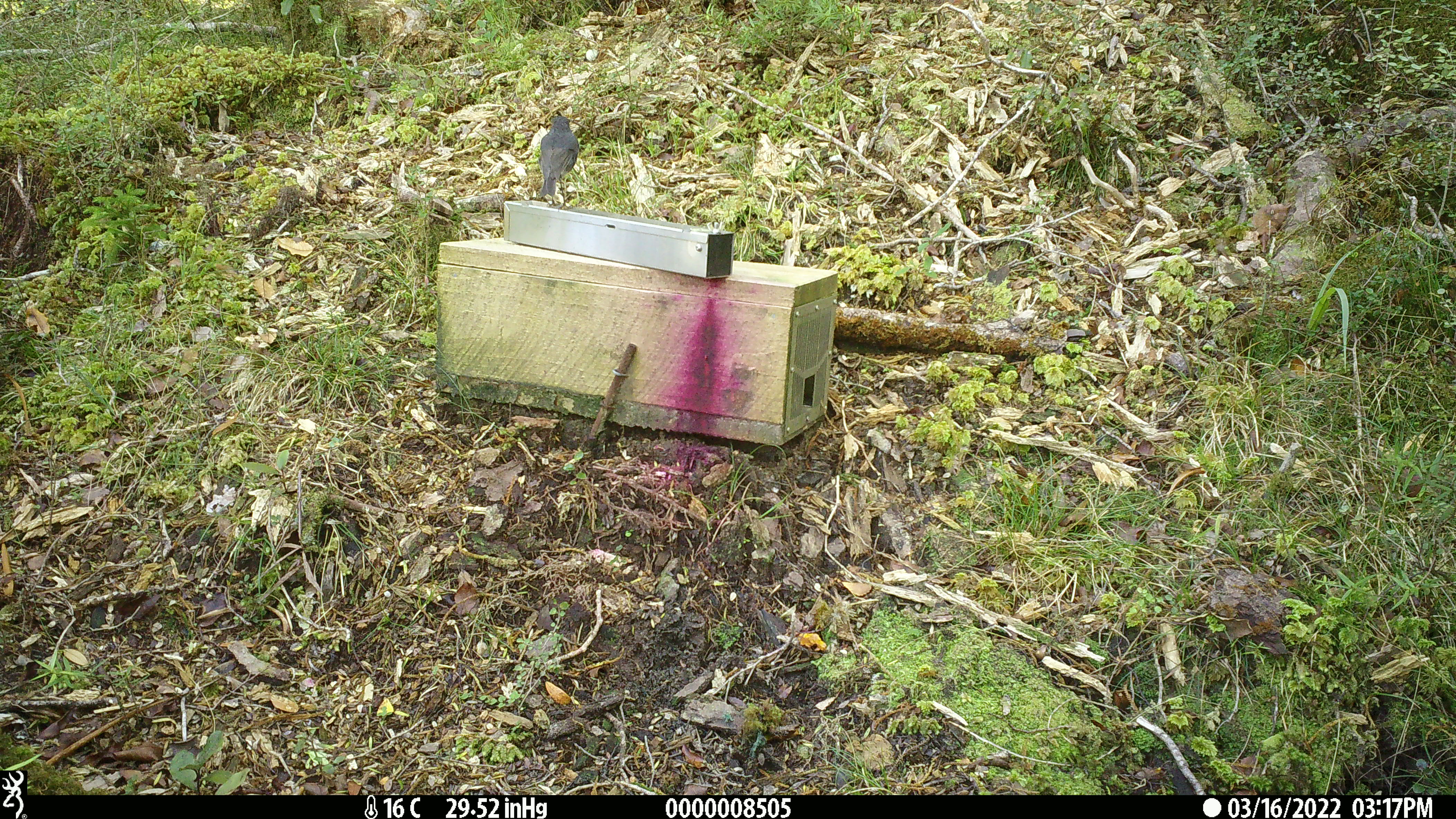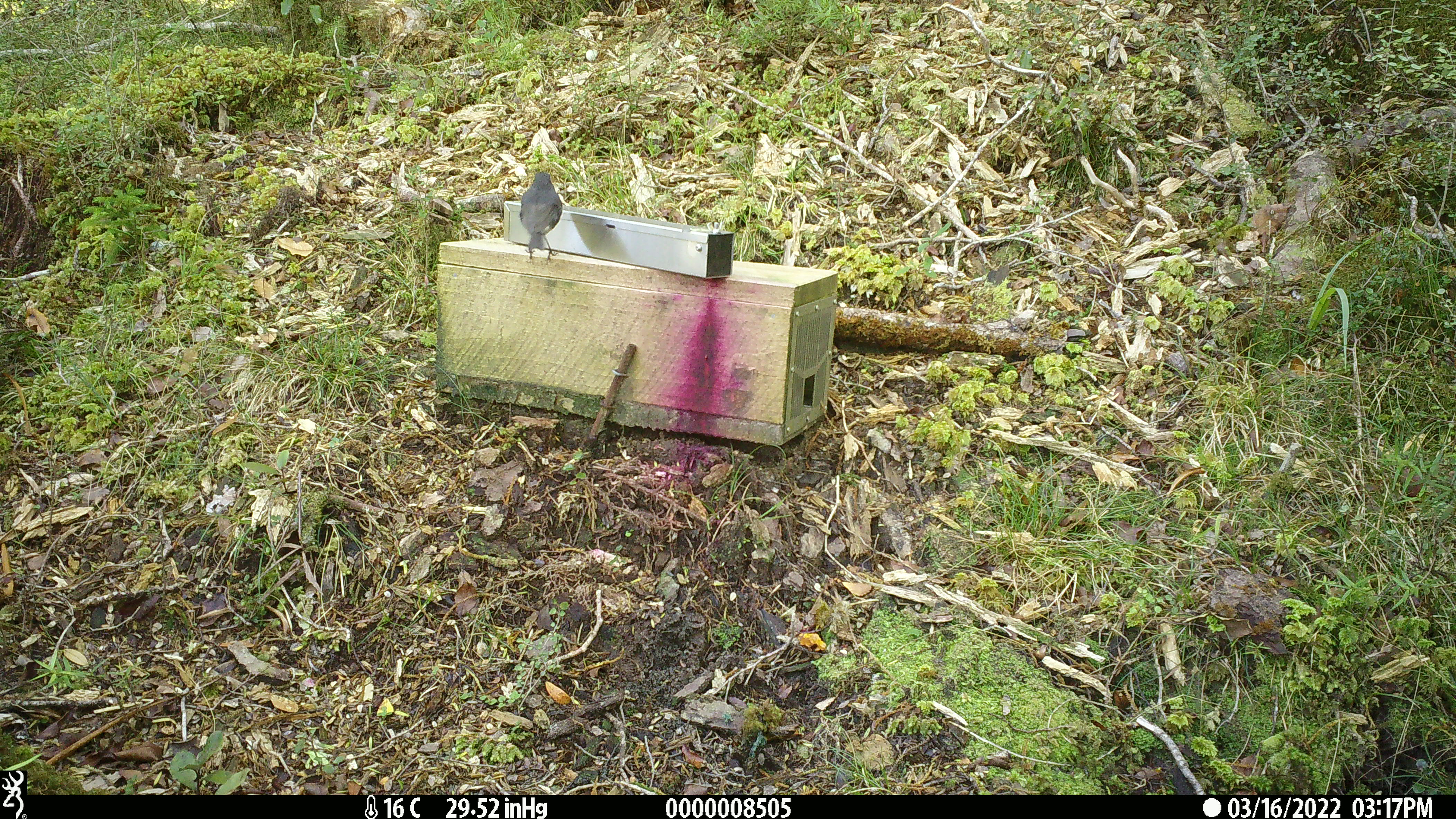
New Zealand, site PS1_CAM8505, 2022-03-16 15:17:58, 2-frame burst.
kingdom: Animalia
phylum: Chordata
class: Aves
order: Passeriformes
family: Petroicidae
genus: Petroica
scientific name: Petroica australis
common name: new zealand robin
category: robin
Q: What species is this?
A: Robin (new zealand robin) (Petroica australis).